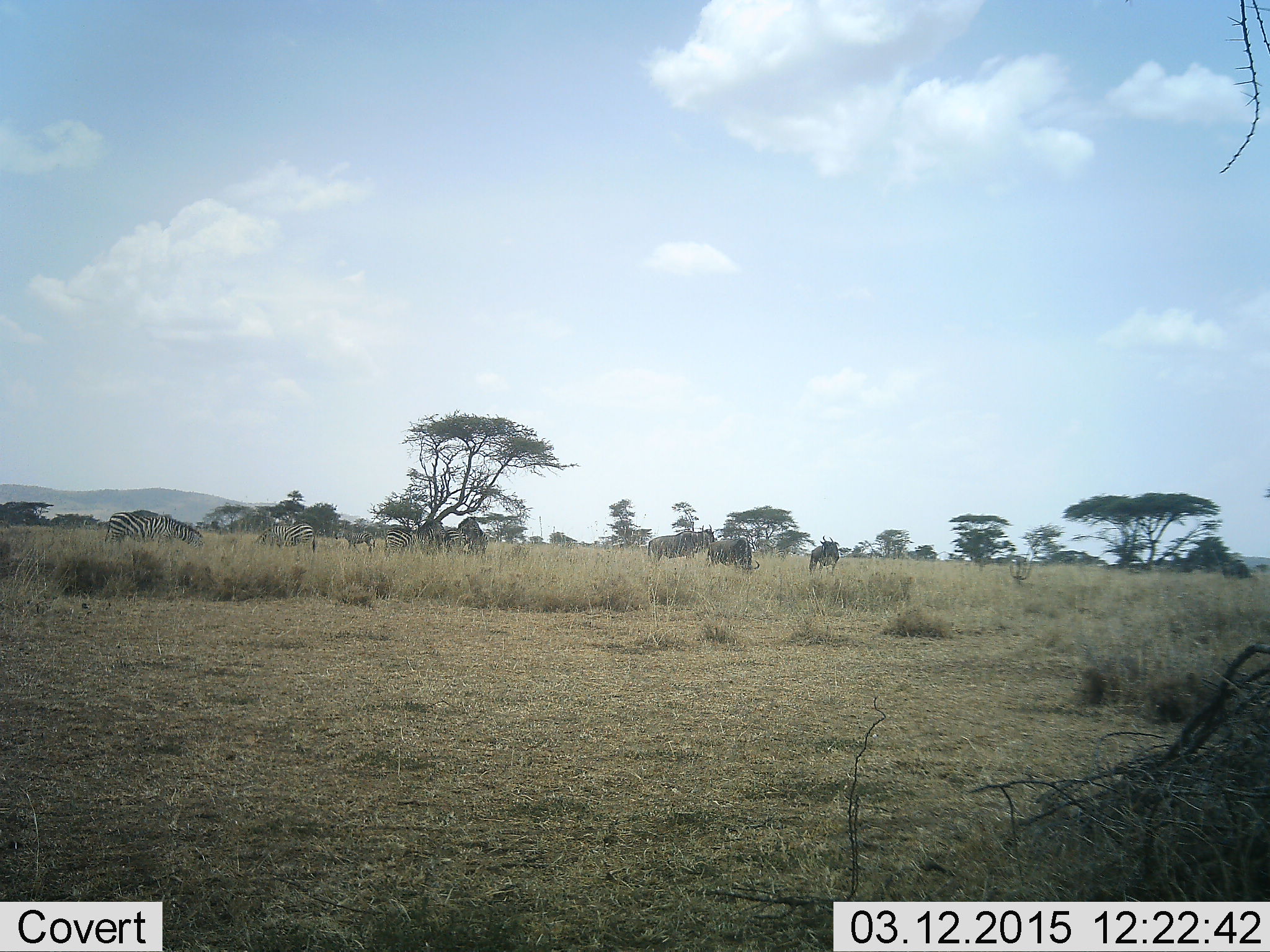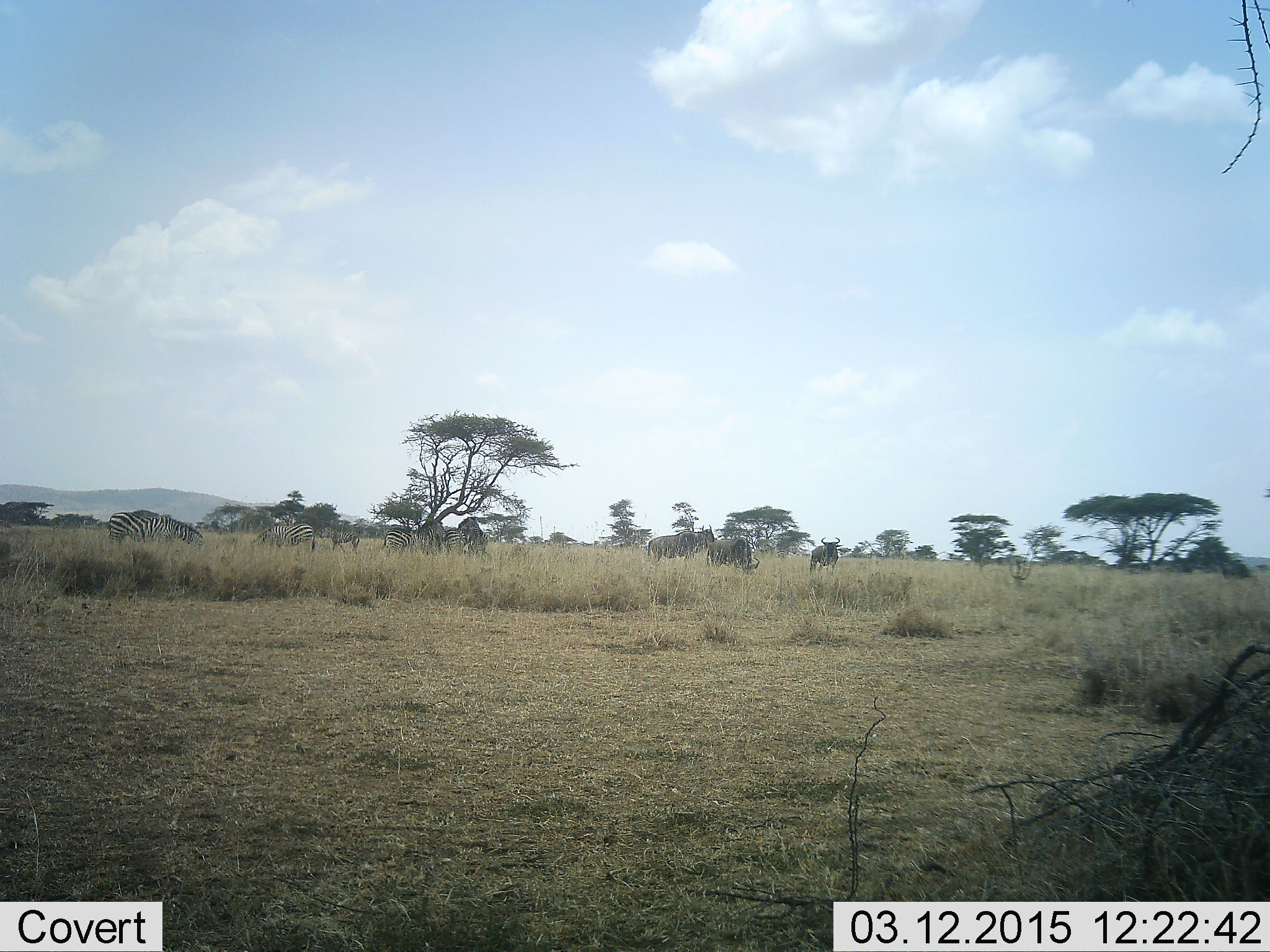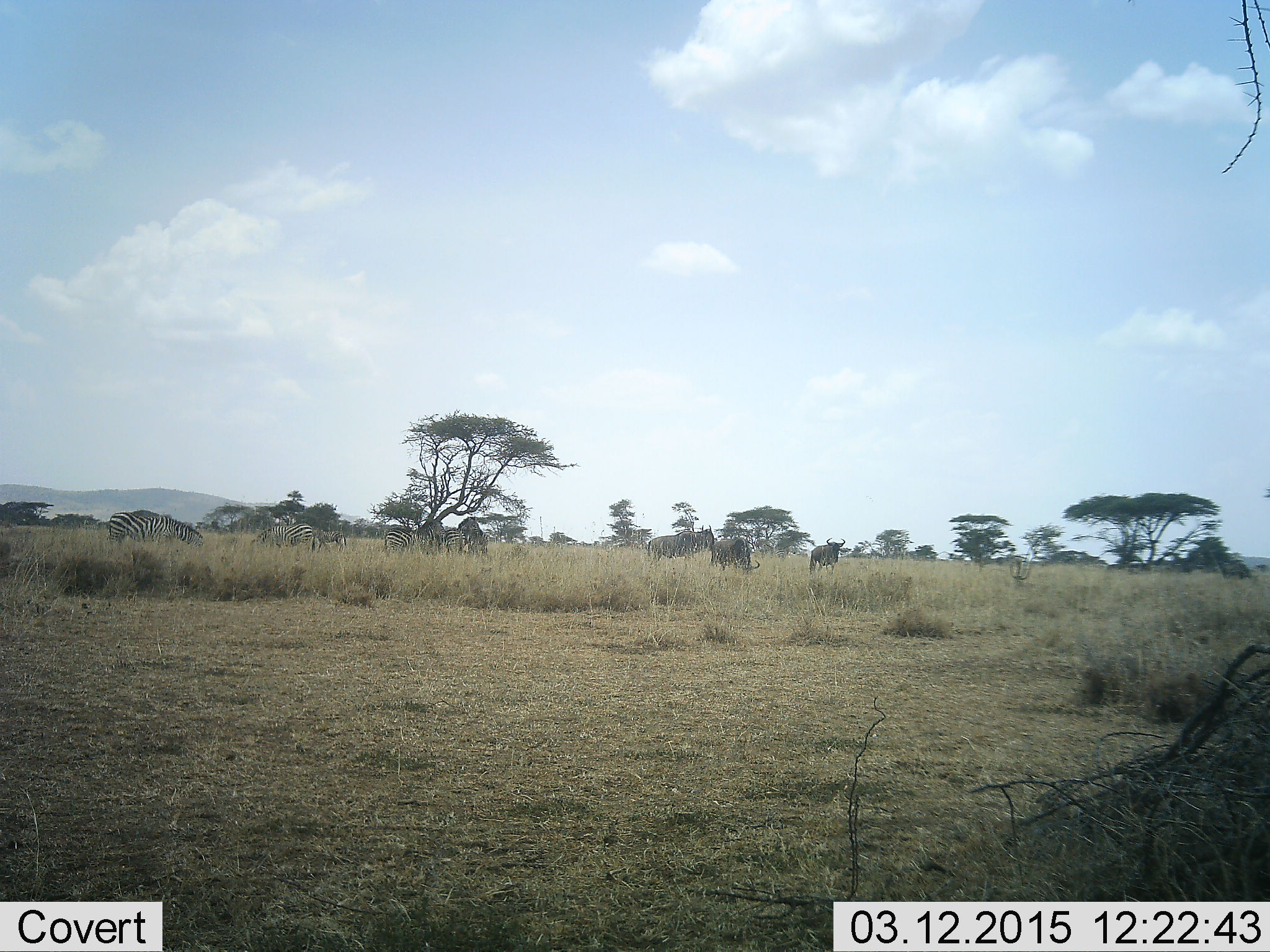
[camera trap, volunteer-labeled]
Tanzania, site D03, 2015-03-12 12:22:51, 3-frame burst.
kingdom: Animalia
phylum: Chordata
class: Mammalia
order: Artiodactyla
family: Bovidae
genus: Connochaetes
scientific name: Connochaetes taurinus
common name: blue wildebeest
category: wildebeest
Wildebeest (blue wildebeest) (Connochaetes taurinus), count 3. Behavior (volunteer vote fractions): standing 80%, resting 0%, moving 30%, interacting 0%. Young present (vote fraction): 0%. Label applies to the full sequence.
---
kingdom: Animalia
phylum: Chordata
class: Mammalia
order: Perissodactyla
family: Equidae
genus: Equus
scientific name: Equus quagga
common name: plains zebra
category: zebra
Zebra (plains zebra) (Equus quagga), count 4. Behavior (volunteer vote fractions): standing 50%, resting 0%, moving 33%, interacting 0%. Young present (vote fraction): 0%. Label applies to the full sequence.